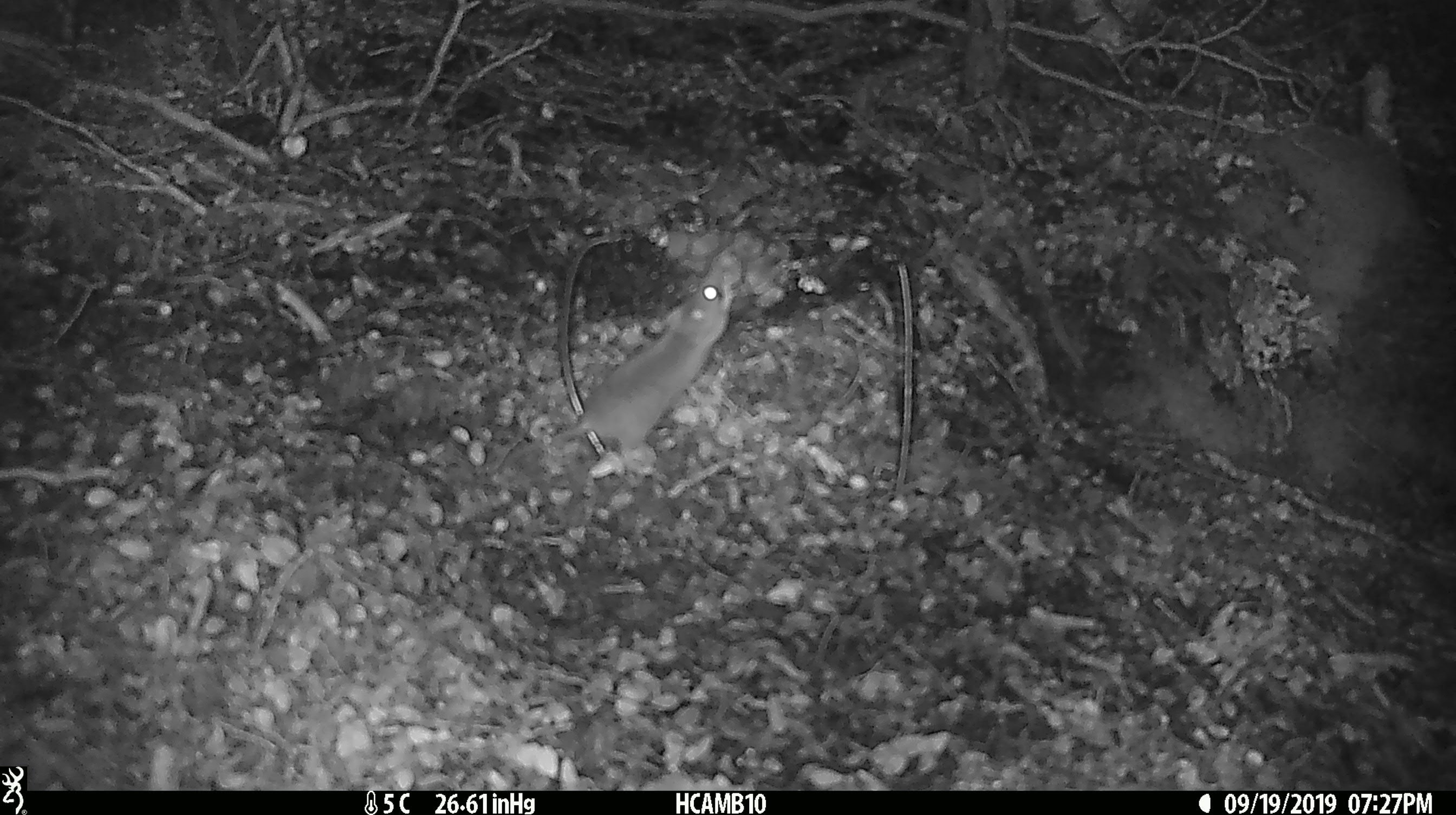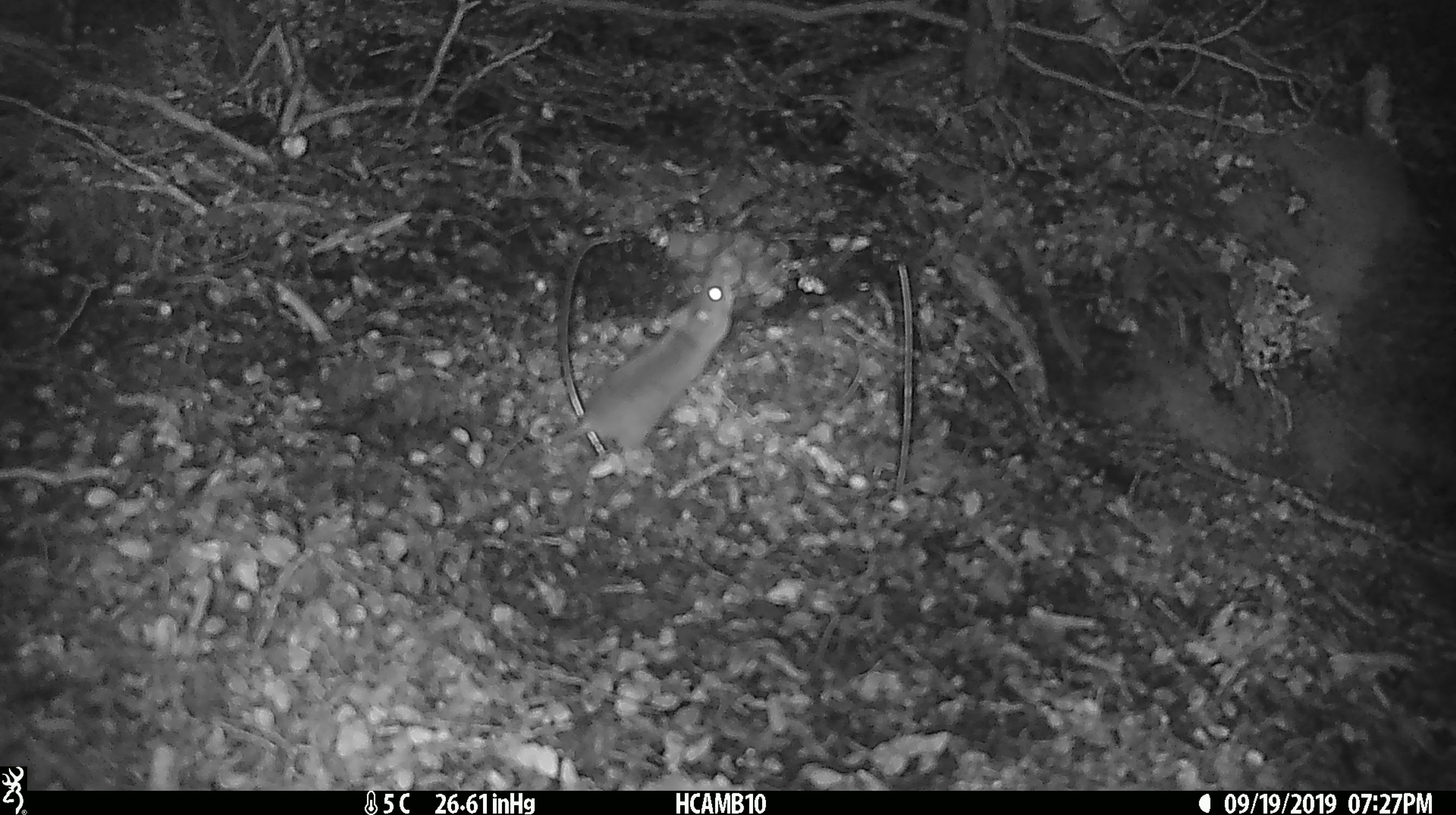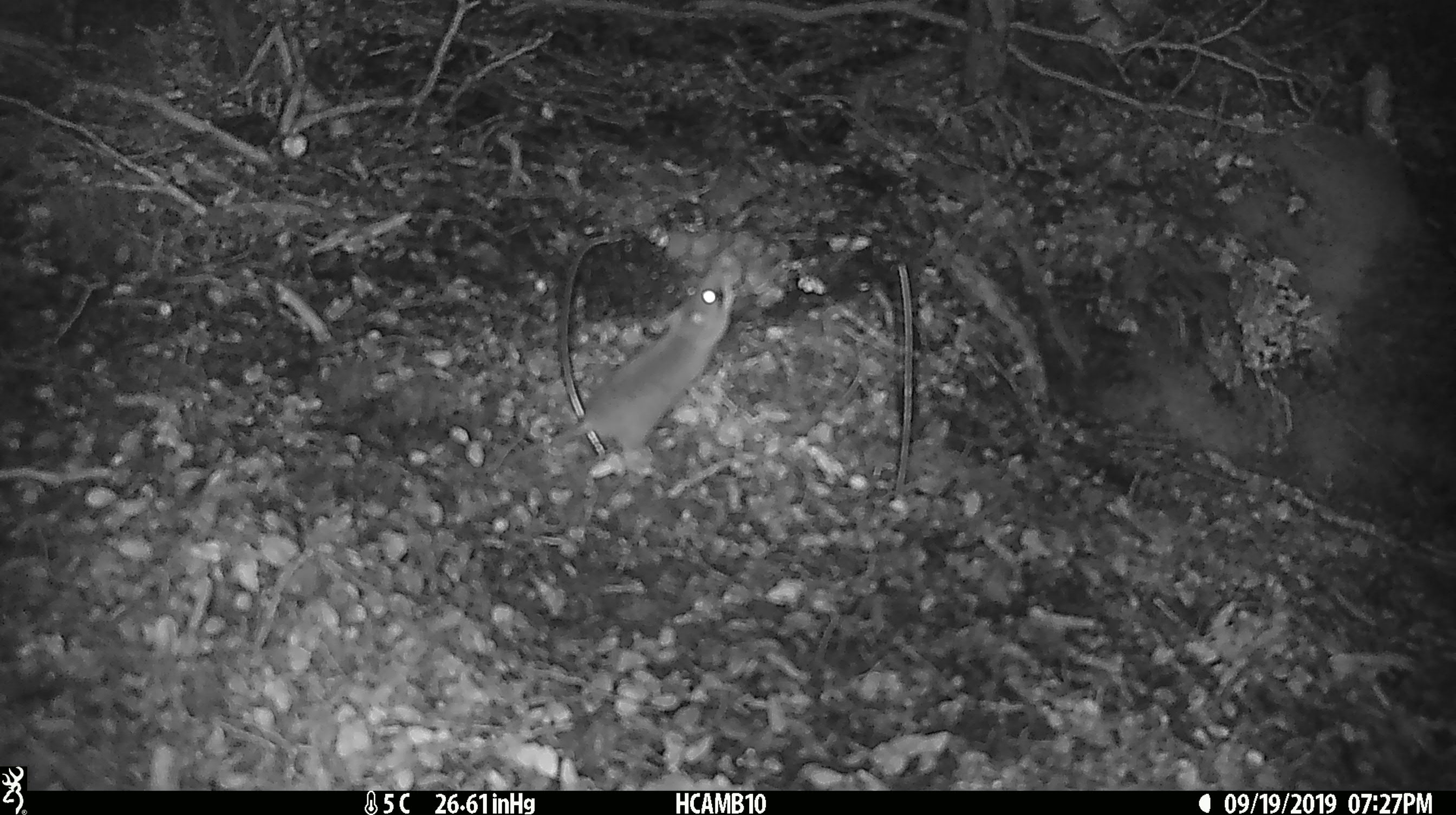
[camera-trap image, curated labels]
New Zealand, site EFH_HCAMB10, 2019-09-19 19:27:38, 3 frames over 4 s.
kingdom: Animalia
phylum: Chordata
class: Mammalia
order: Rodentia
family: Muridae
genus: Mus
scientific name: Mus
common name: mouse